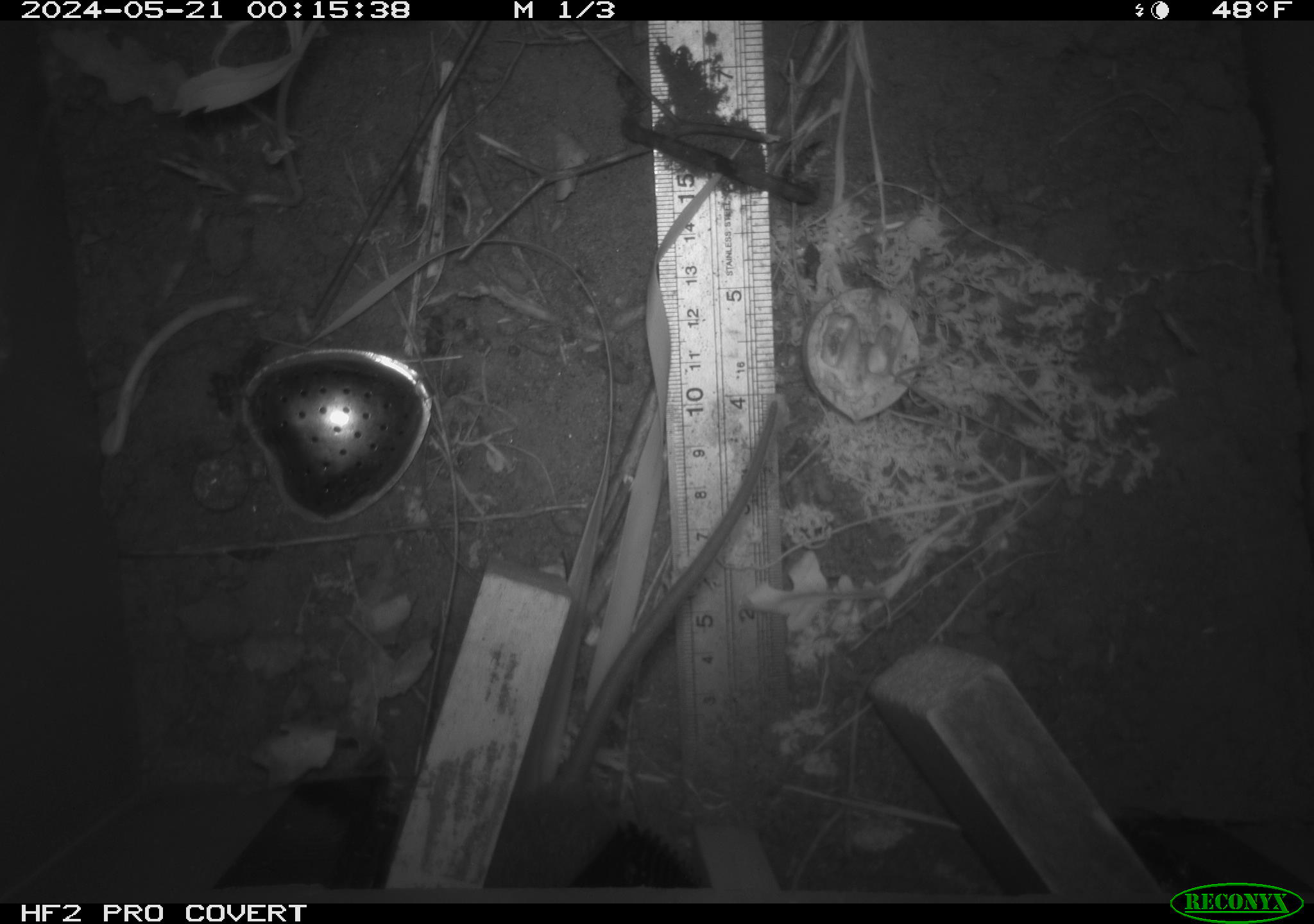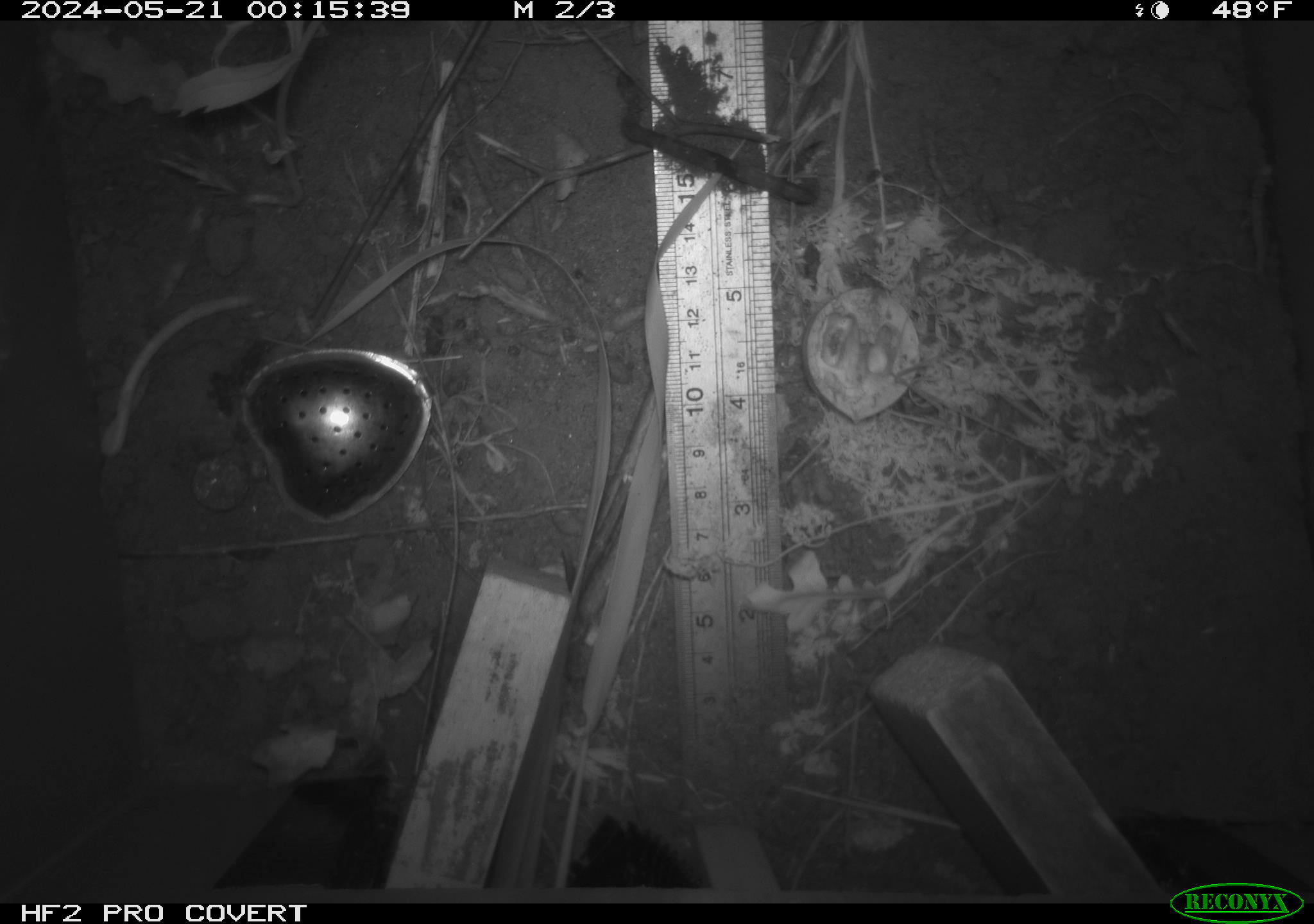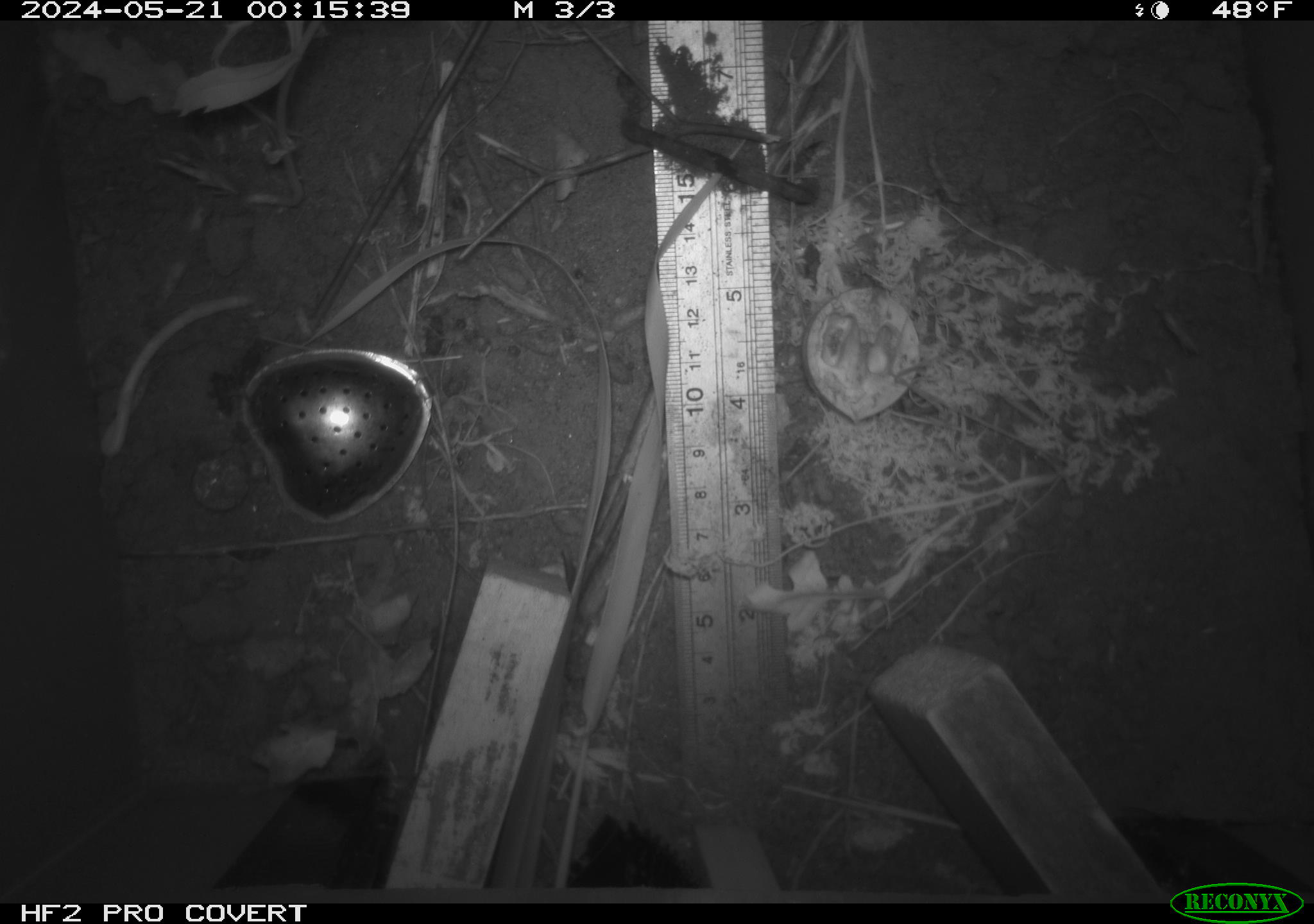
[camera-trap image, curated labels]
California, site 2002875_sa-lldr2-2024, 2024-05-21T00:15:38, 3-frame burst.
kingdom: Animalia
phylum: Chordata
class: Mammalia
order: Rodentia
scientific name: Rodentia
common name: rodent